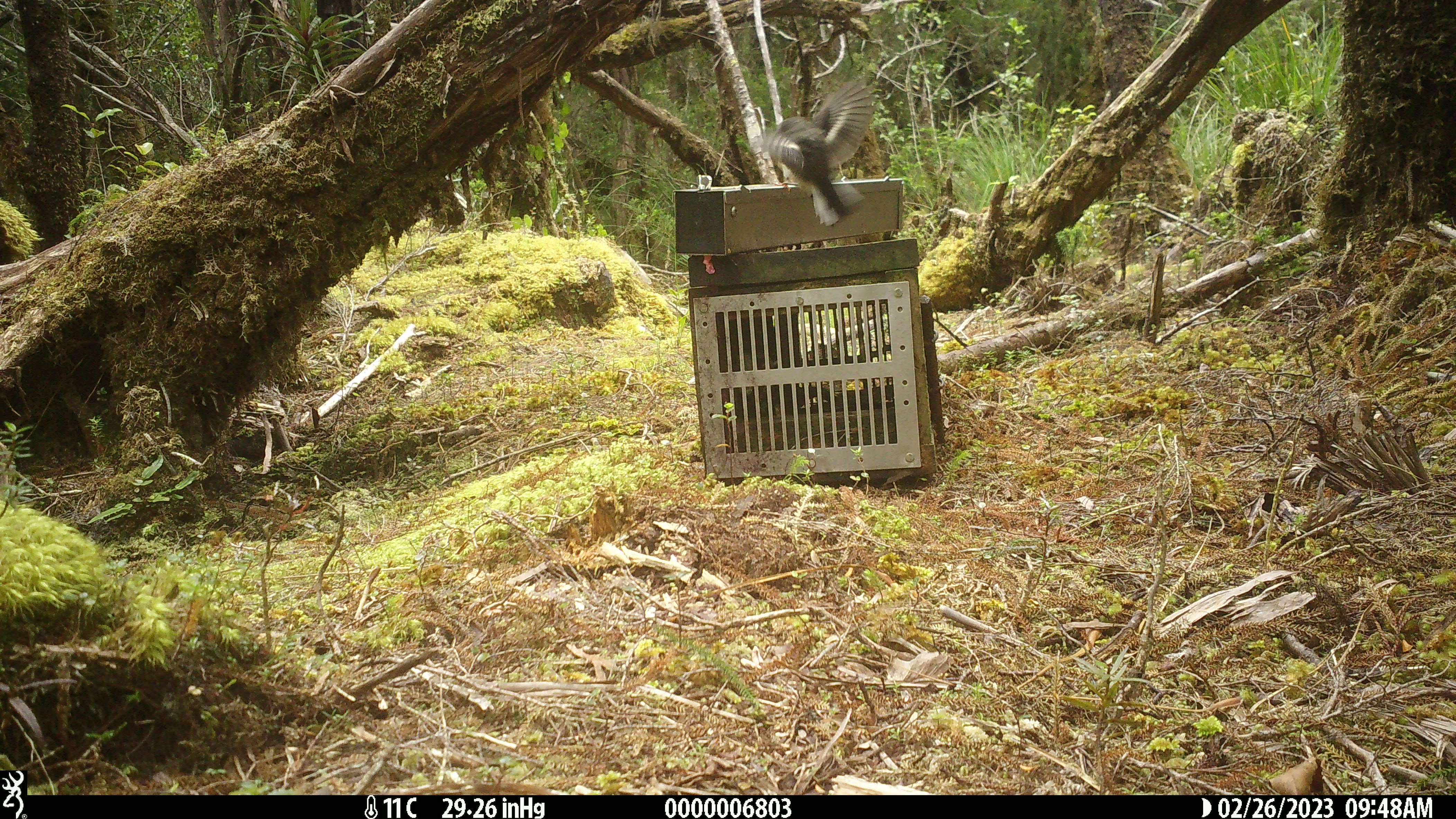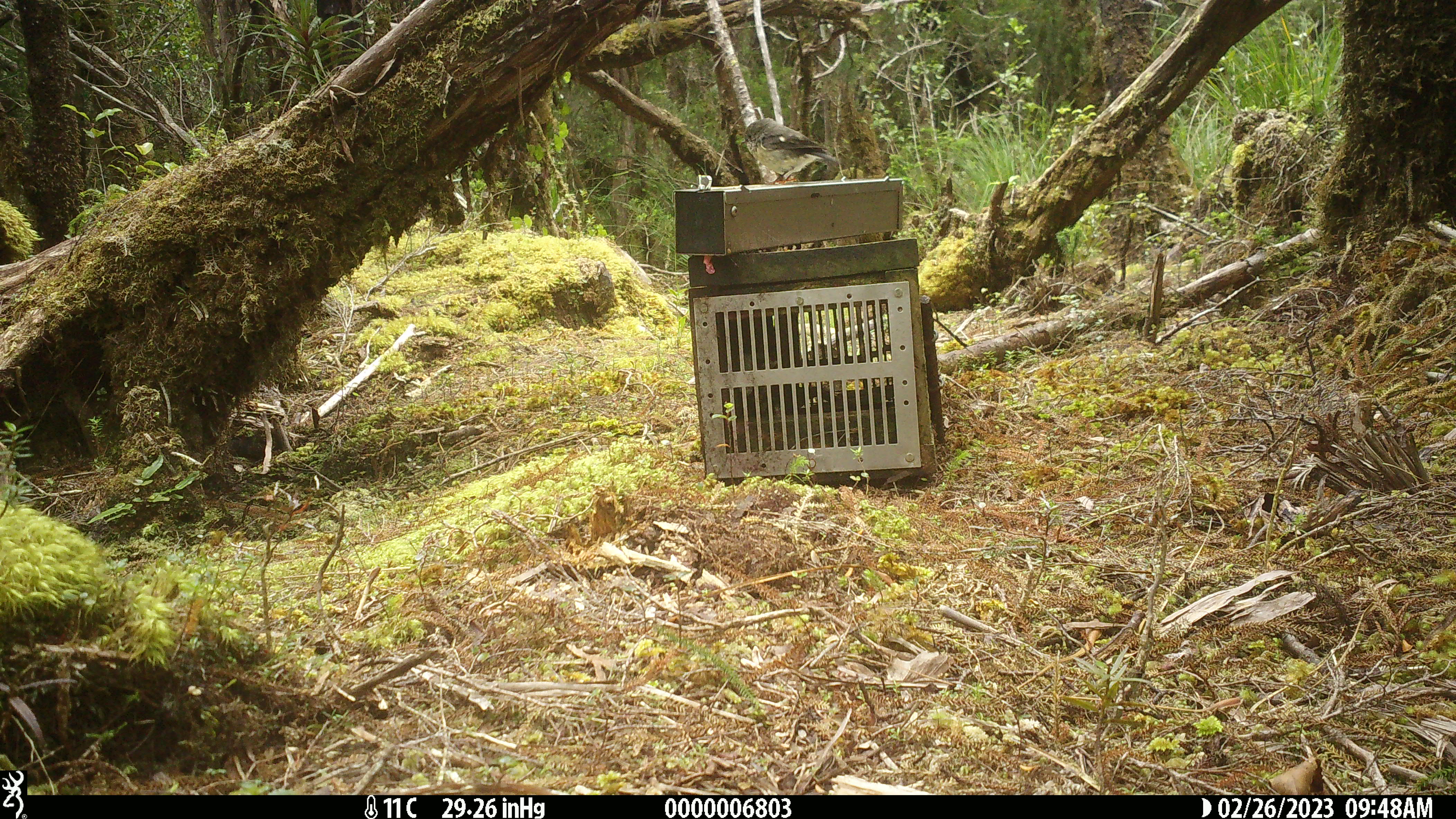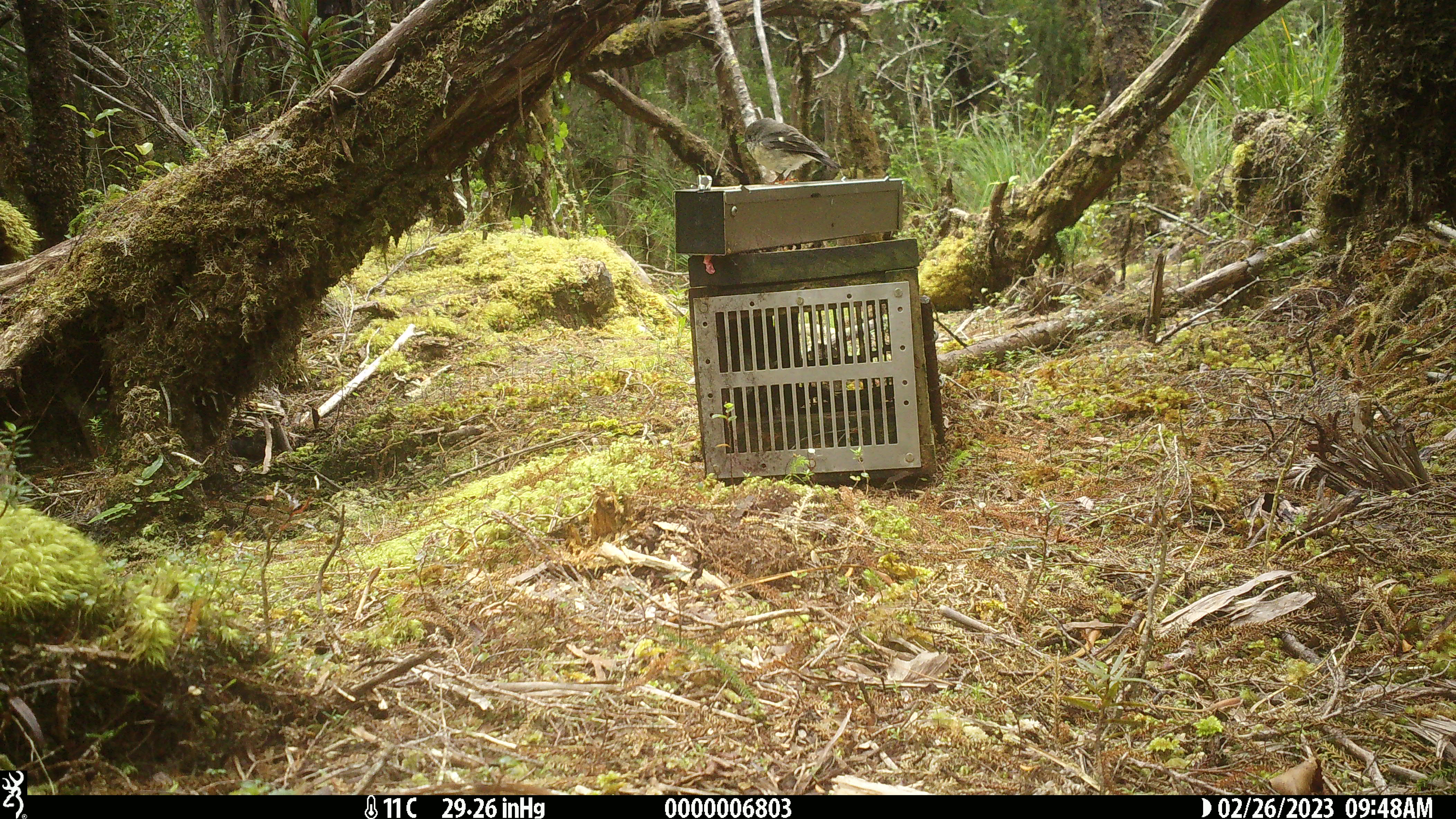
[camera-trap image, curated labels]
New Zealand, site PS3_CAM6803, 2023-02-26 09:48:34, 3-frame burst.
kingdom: Animalia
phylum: Chordata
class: Aves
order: Passeriformes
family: Petroicidae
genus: Petroica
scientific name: Petroica macrocephala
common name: tomtit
Tomtit (Petroica macrocephala).